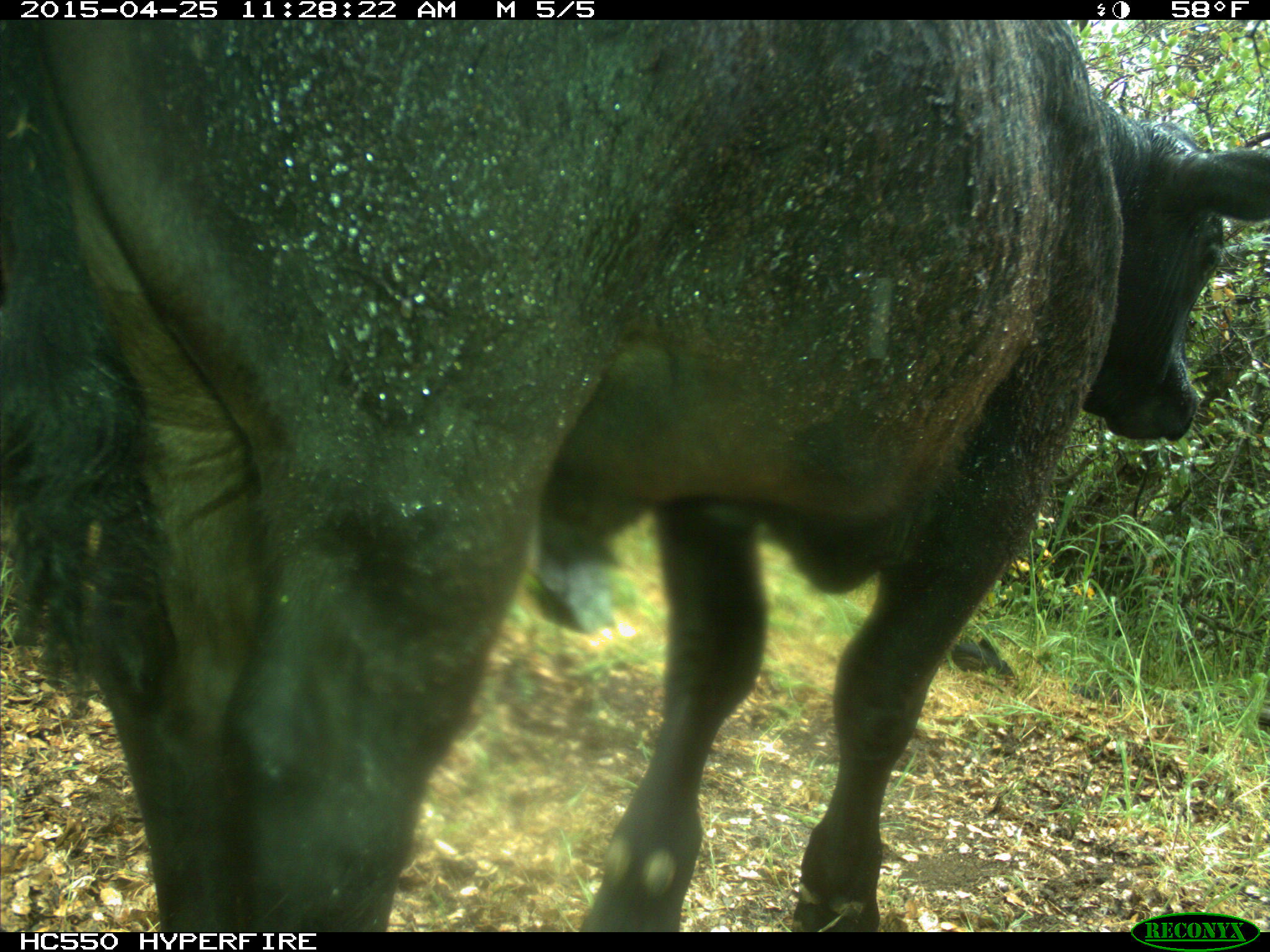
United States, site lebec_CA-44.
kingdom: Animalia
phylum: Chordata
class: Mammalia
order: Artiodactyla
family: Suidae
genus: Sus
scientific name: Sus scrofa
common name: wild boar